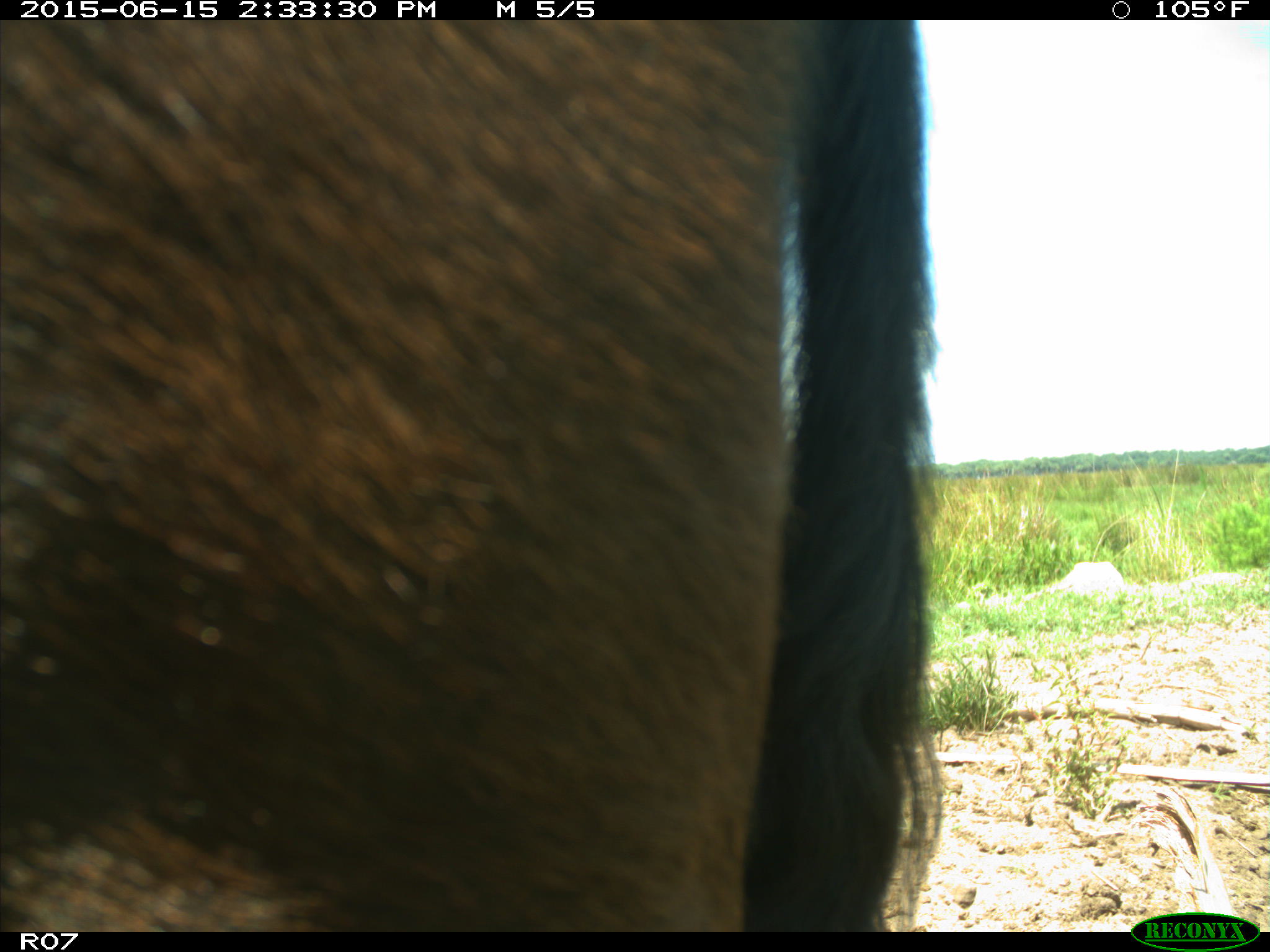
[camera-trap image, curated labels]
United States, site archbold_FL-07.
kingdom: Animalia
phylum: Chordata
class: Mammalia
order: Artiodactyla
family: Bovidae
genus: Bos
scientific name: Bos taurus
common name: domestic cow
Bos taurus (domestic cow).